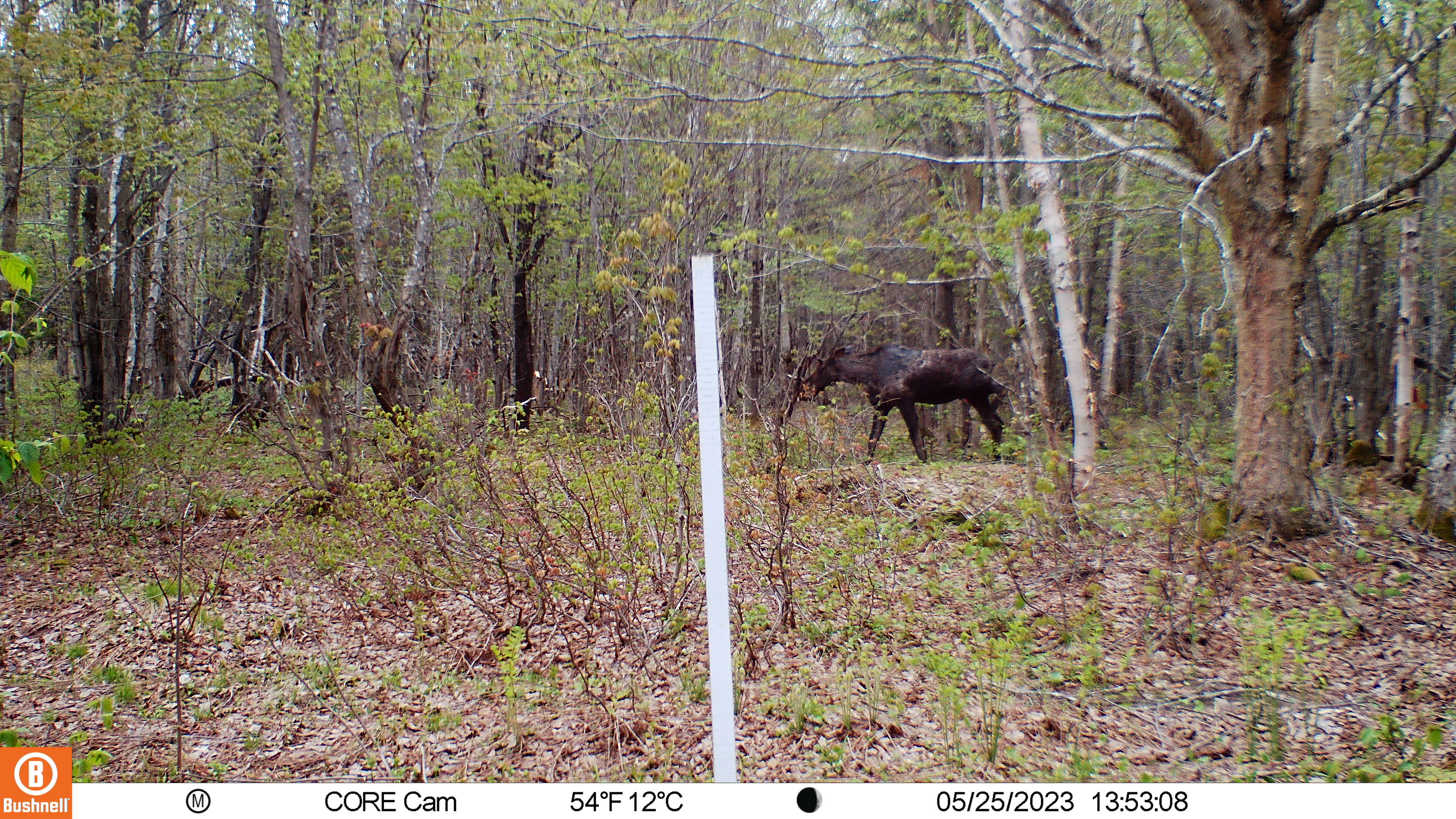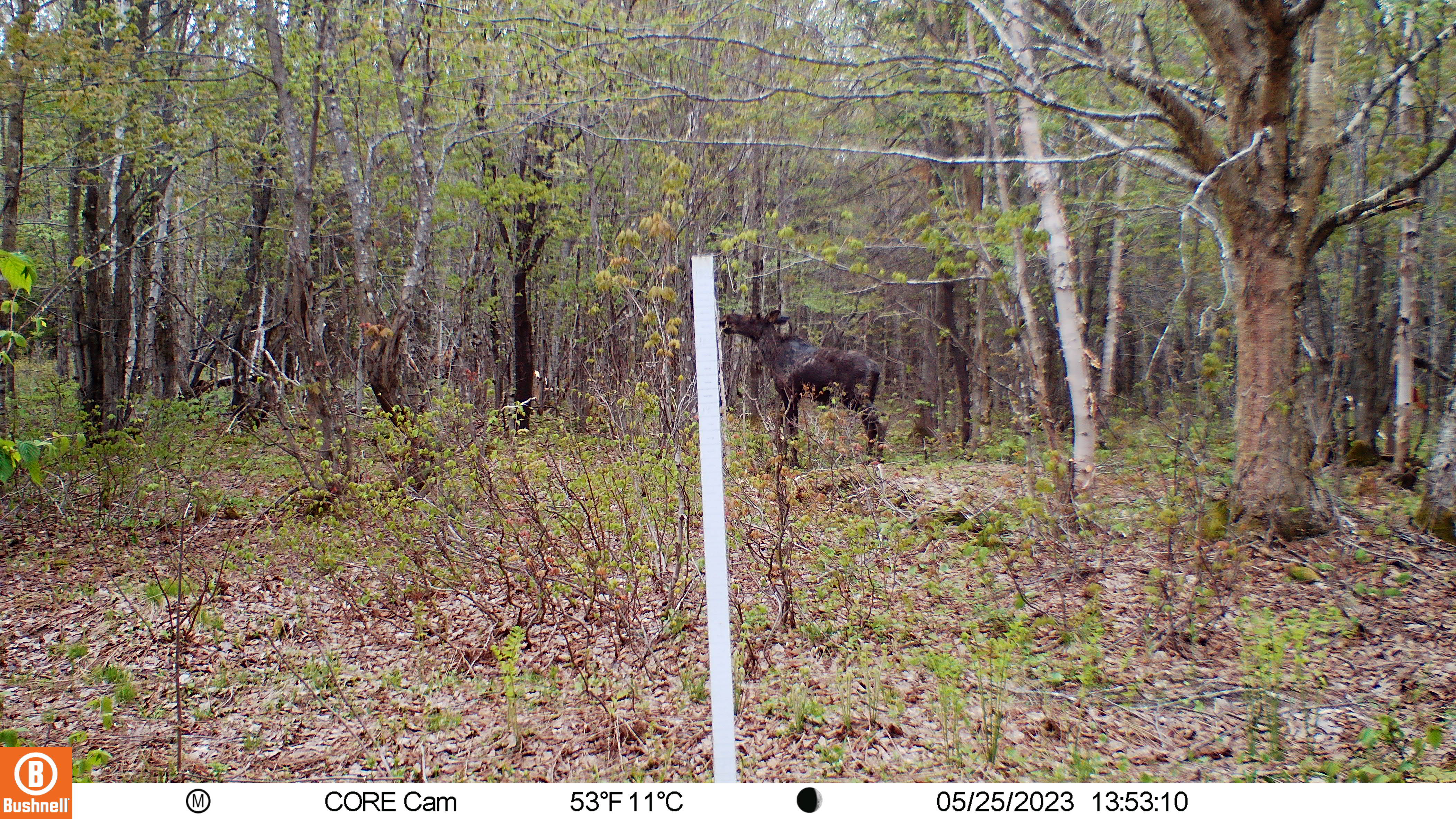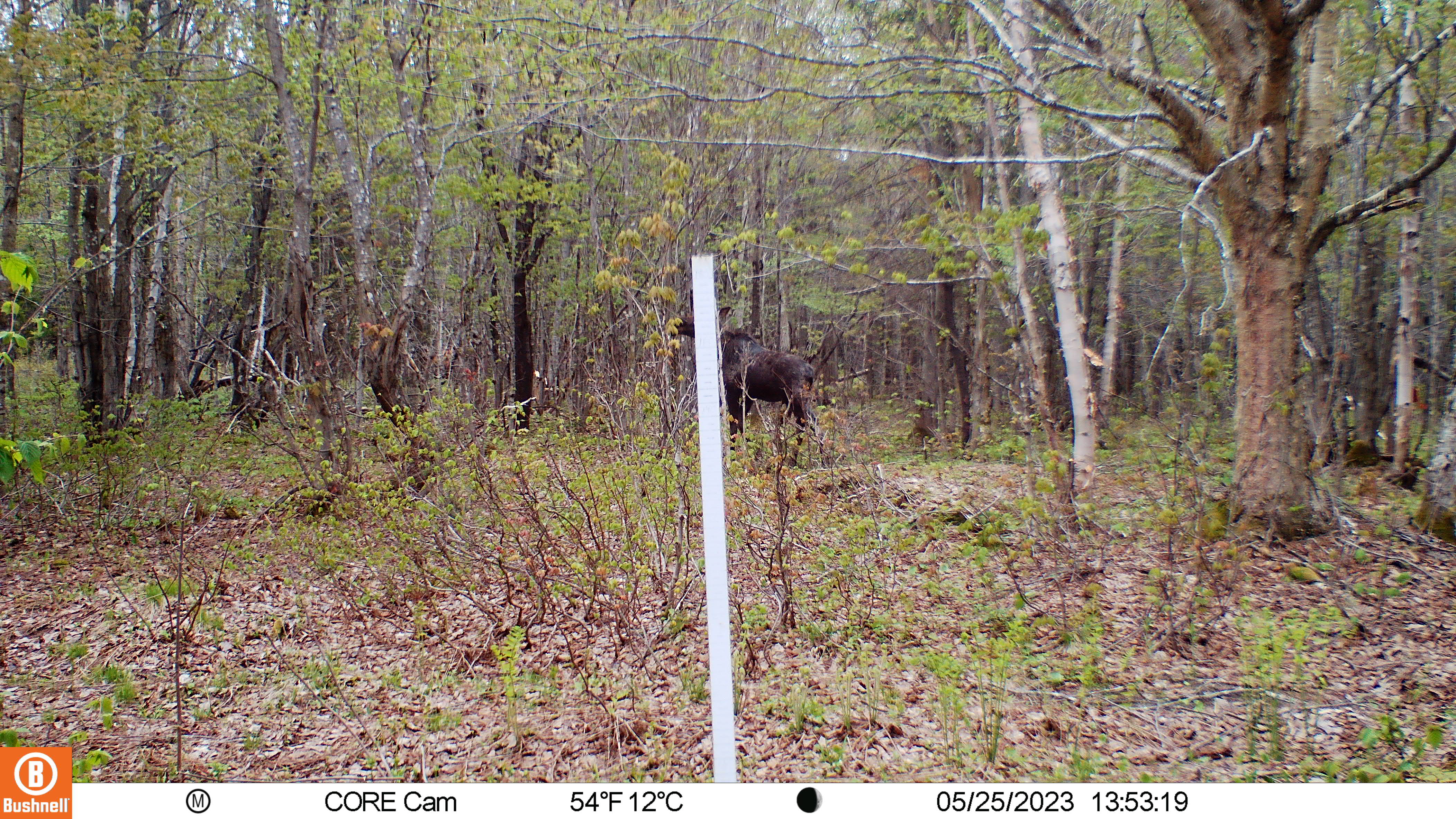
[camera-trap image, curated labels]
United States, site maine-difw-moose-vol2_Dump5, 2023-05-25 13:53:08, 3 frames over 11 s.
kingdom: Animalia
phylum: Chordata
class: Mammalia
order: Artiodactyla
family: Cervidae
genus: Alces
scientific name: Alces alces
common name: moose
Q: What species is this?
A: Moose (Alces alces).